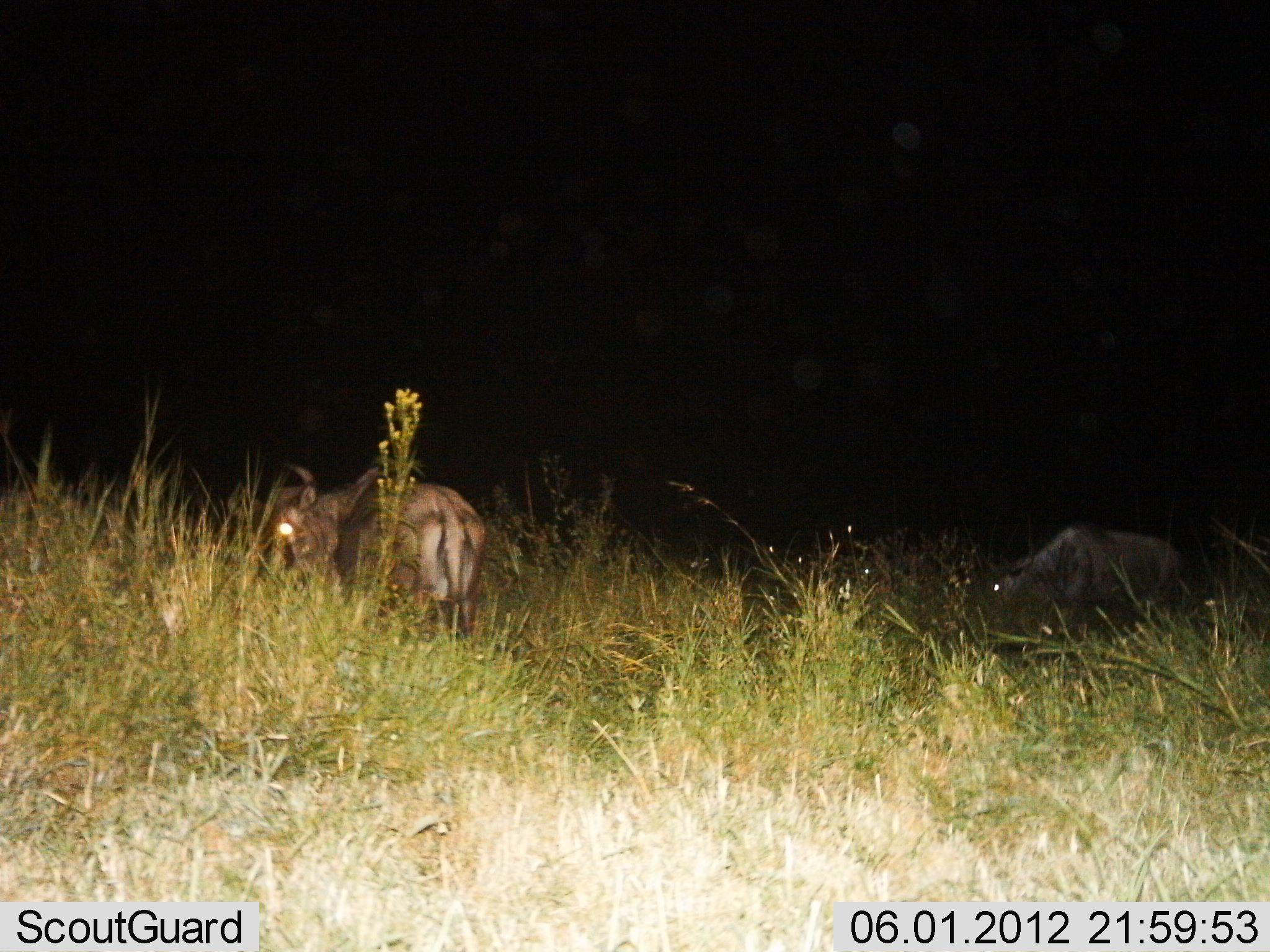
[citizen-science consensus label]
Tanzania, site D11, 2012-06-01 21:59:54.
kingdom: Animalia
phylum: Chordata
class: Mammalia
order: Artiodactyla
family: Bovidae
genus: Connochaetes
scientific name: Connochaetes taurinus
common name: blue wildebeest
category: wildebeest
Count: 2.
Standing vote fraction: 50%.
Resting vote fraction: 0%.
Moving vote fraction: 10%.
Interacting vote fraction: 0%.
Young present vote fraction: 0%.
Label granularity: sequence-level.